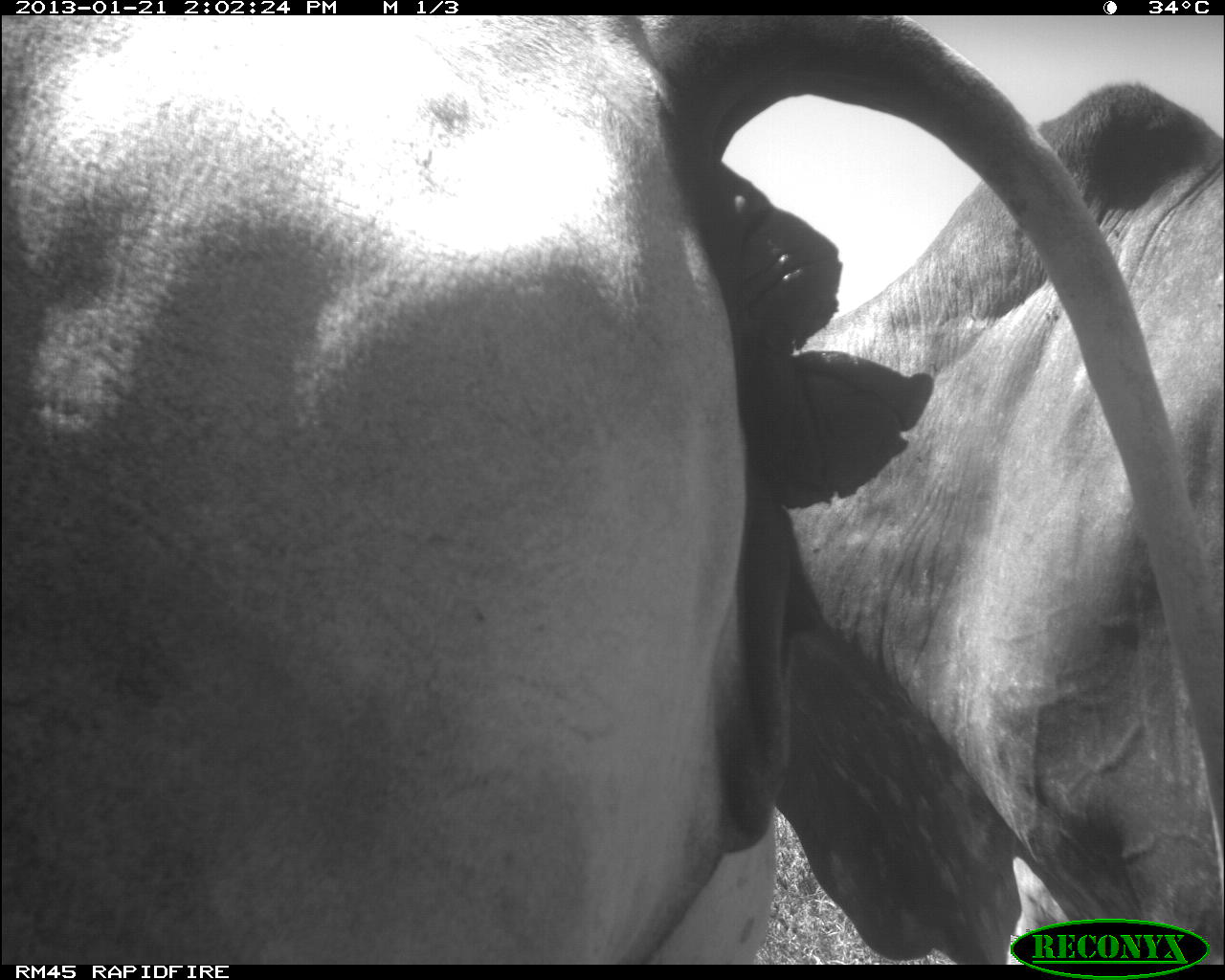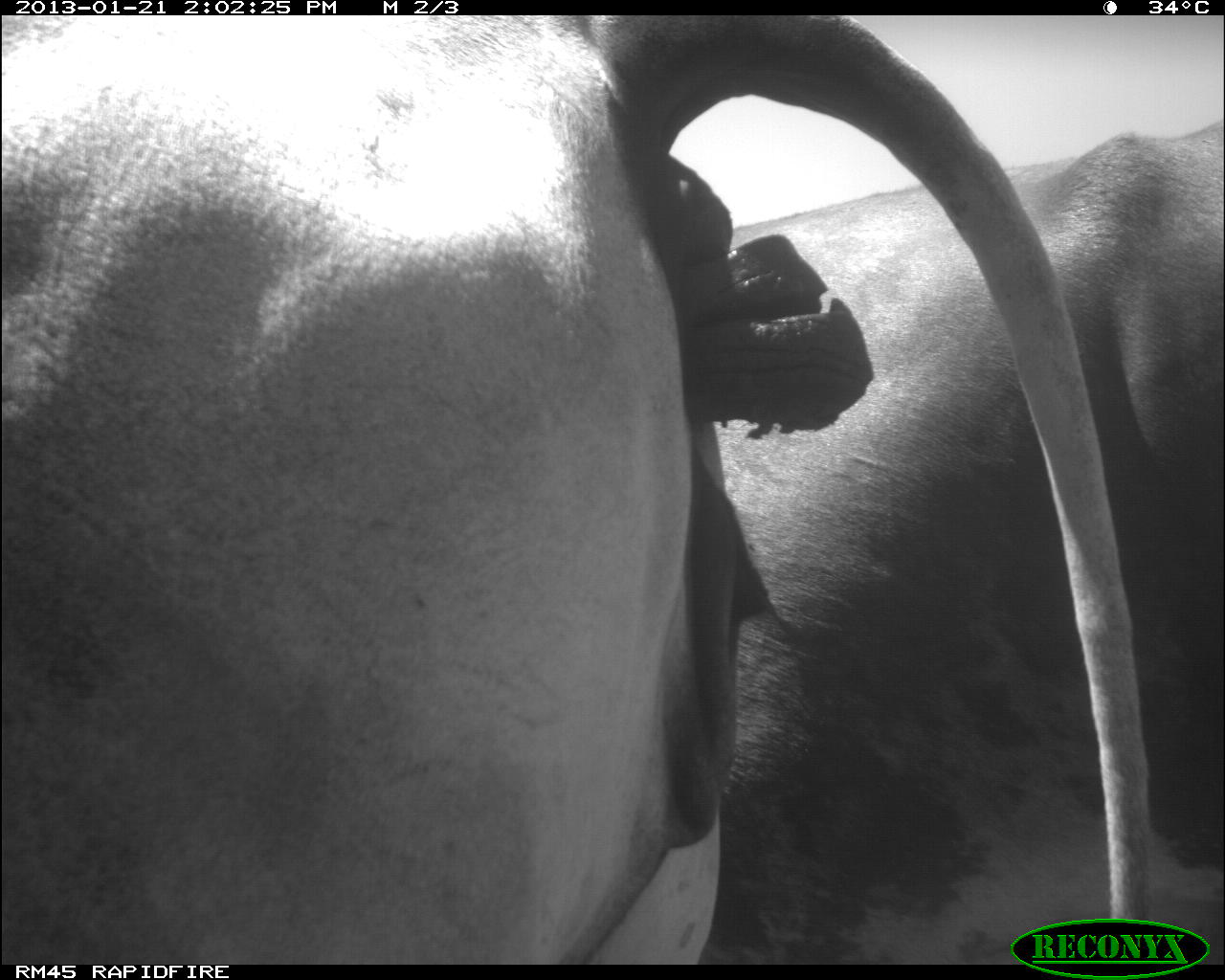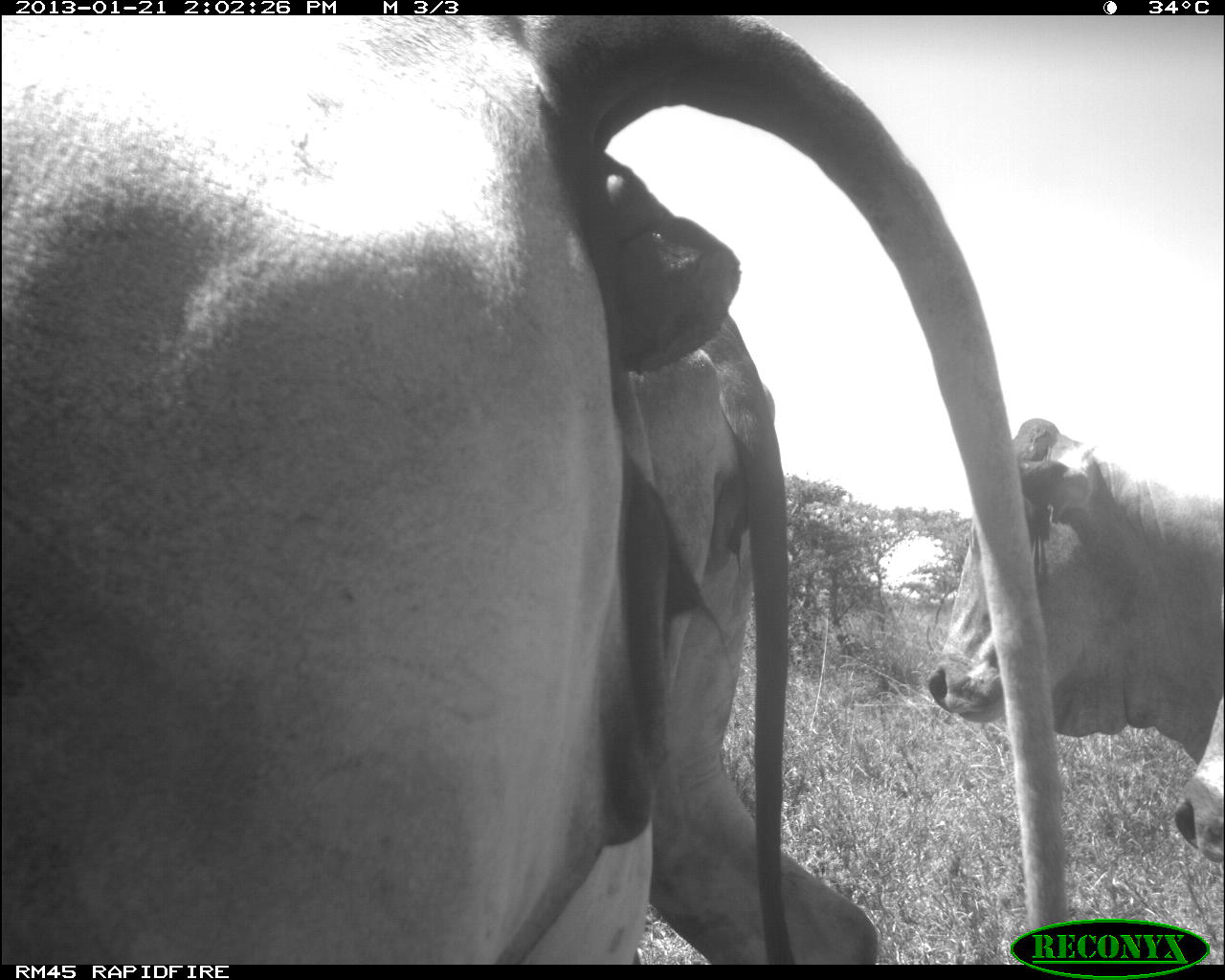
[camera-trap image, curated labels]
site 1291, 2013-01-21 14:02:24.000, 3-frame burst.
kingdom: Animalia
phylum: Chordata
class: Mammalia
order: Artiodactyla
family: Bovidae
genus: Bos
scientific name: Bos taurus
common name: domestic cattle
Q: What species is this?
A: Bos taurus (domestic cattle).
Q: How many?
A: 2.